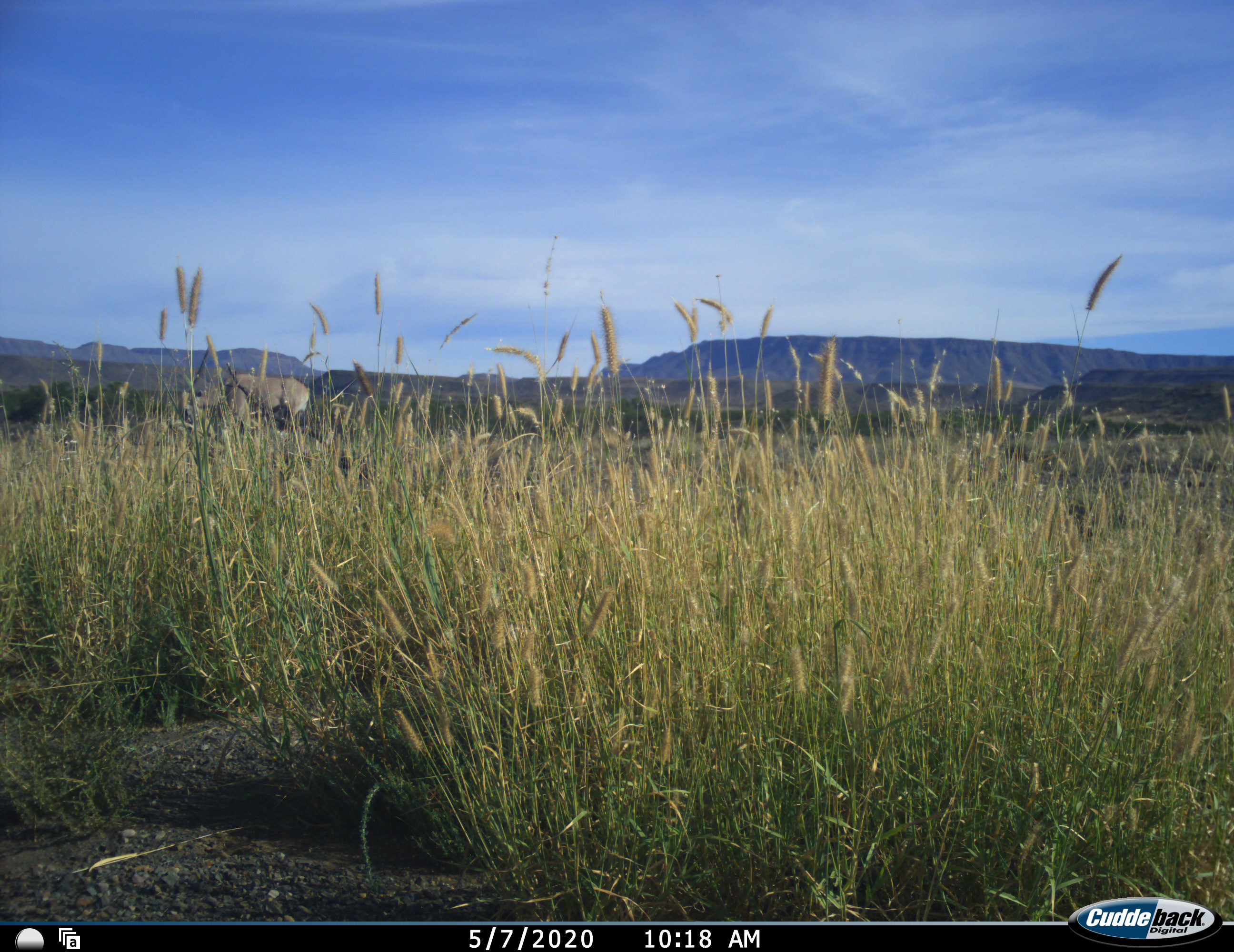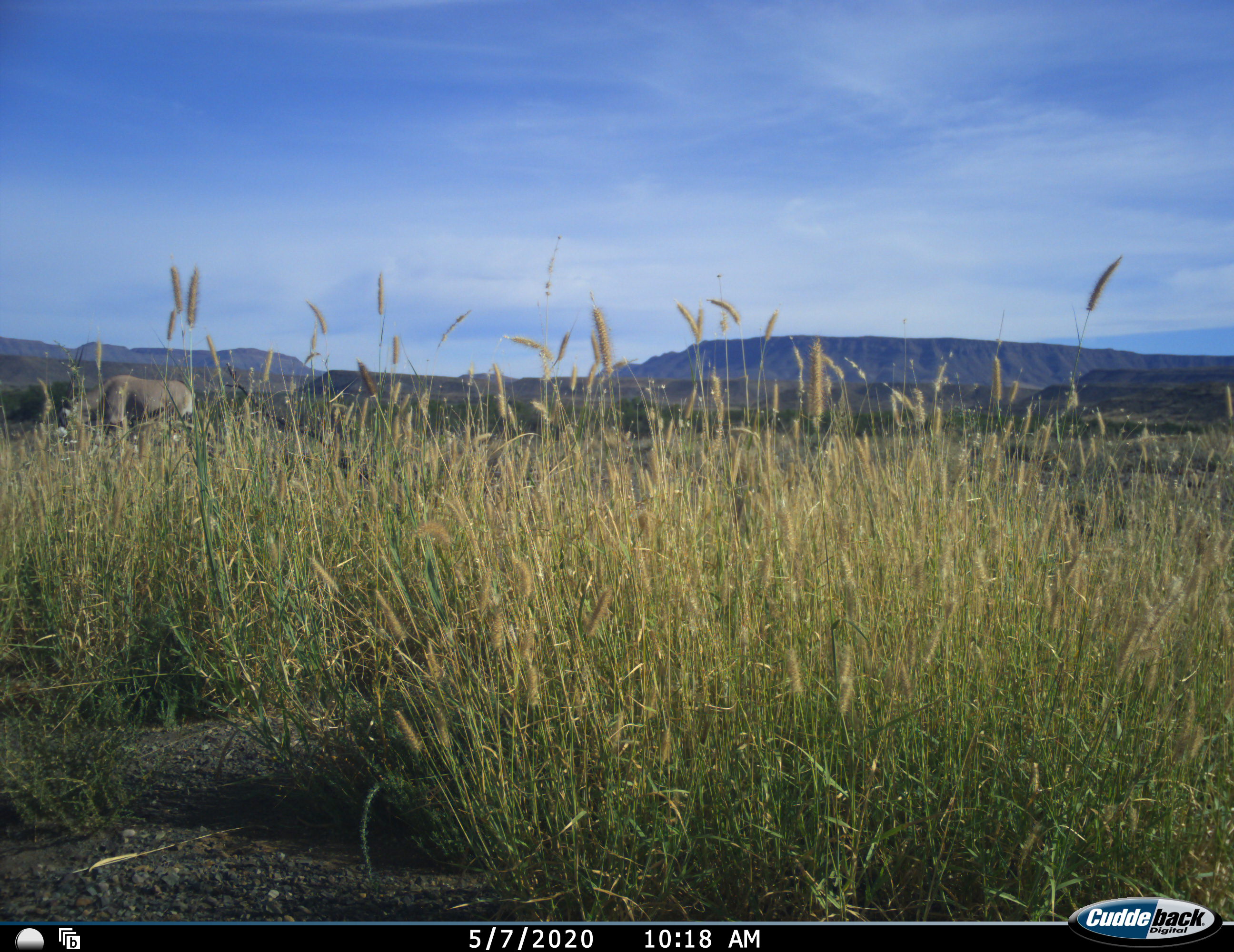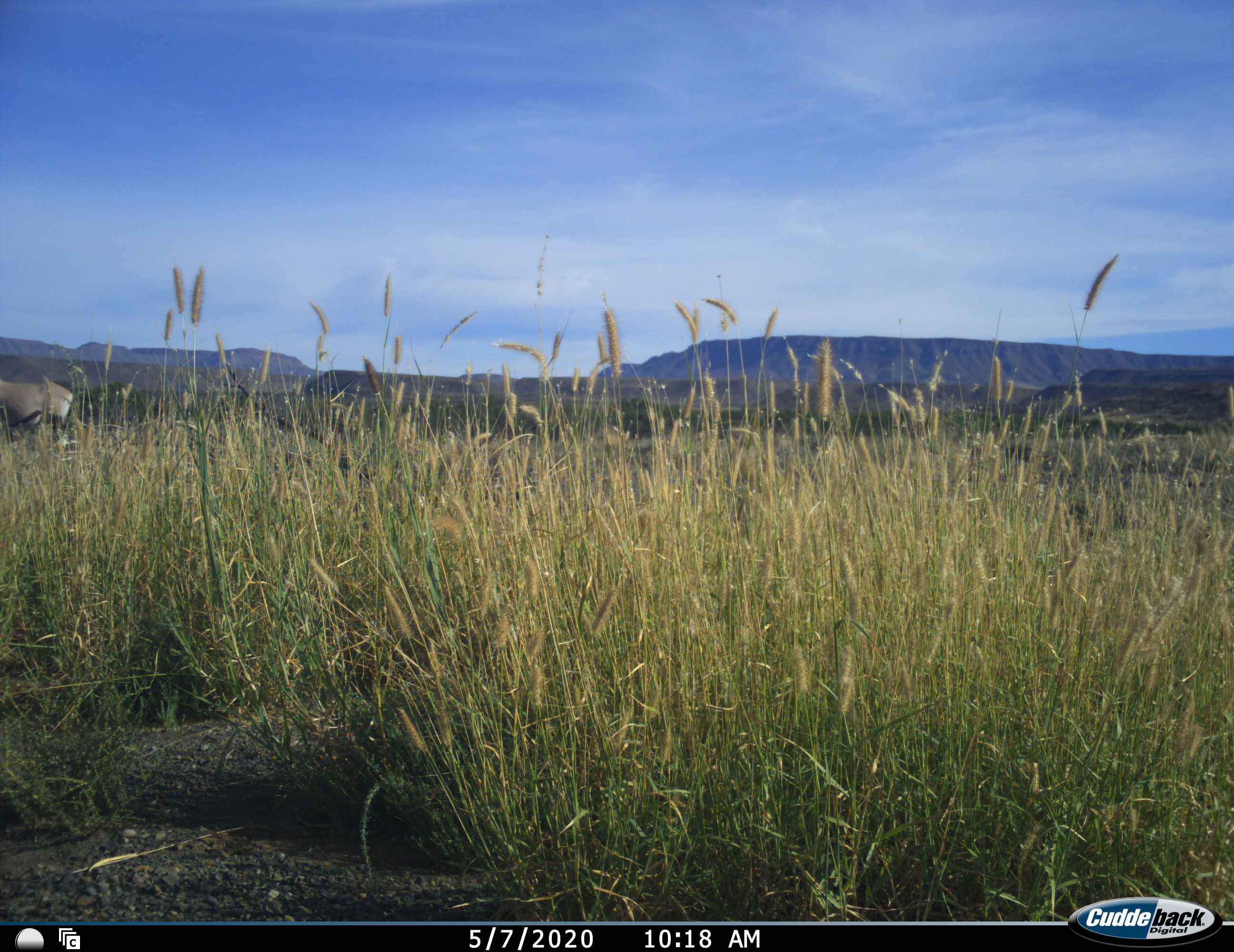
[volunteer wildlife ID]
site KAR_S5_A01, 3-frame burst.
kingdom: Animalia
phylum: Chordata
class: Mammalia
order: Artiodactyla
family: Bovidae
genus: Oryx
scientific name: Oryx gazella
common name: gemsbok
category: oryx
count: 1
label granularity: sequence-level